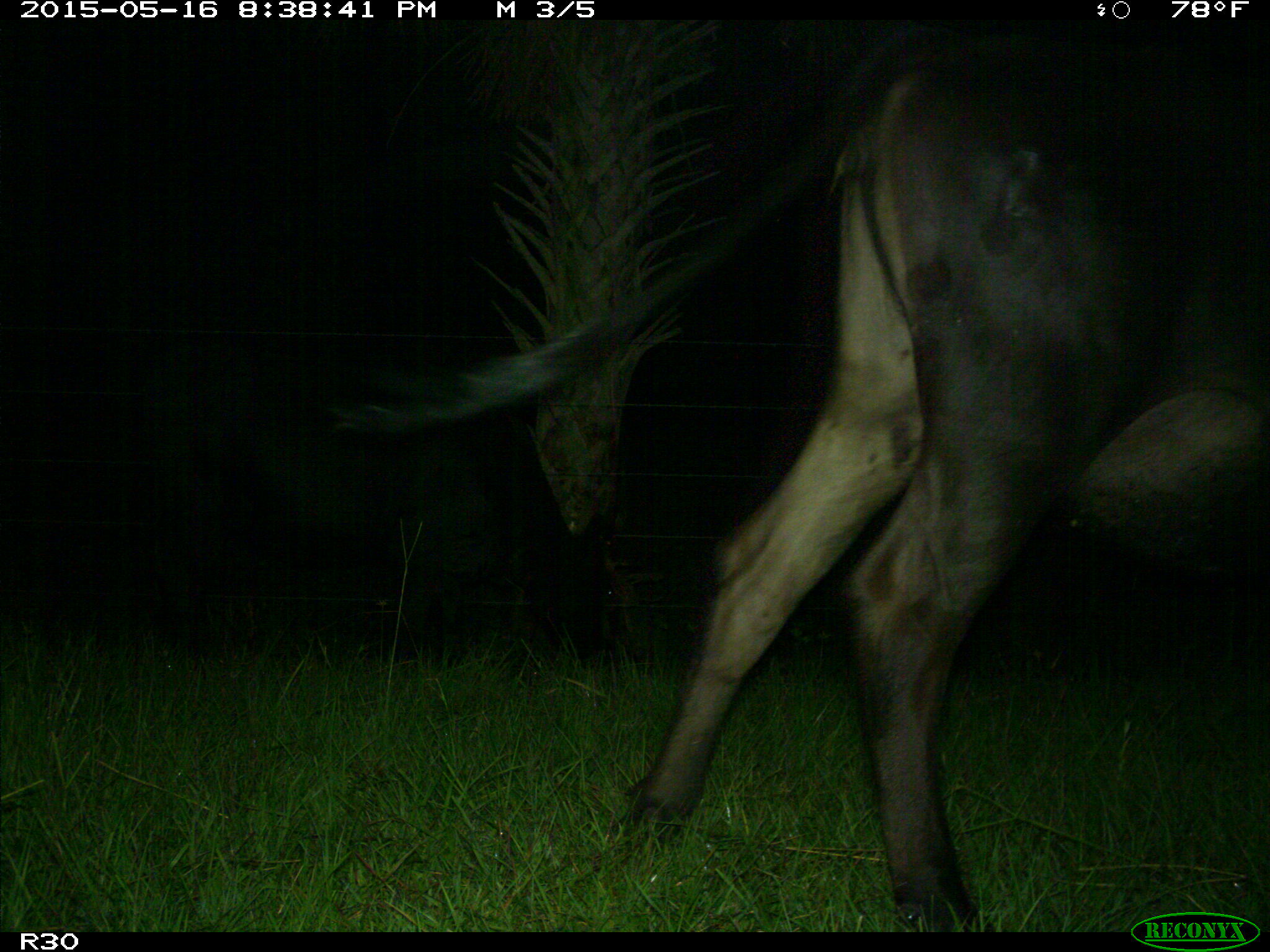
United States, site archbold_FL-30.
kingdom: Animalia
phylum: Chordata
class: Mammalia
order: Artiodactyla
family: Bovidae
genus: Bos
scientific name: Bos taurus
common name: domestic cow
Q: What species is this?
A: Bos taurus (domestic cow).